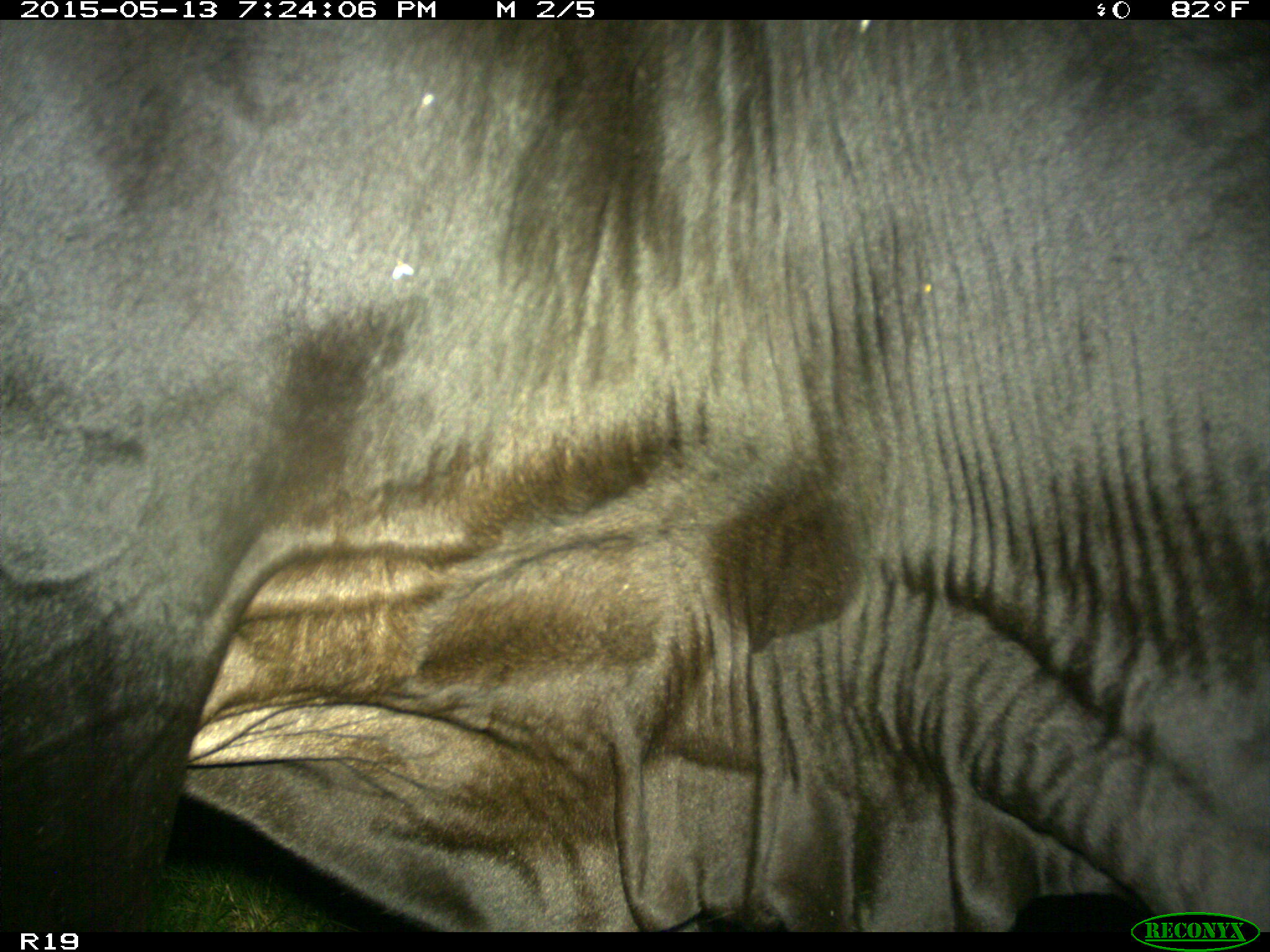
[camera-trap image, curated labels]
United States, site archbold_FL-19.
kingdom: Animalia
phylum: Chordata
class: Mammalia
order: Artiodactyla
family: Bovidae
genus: Bos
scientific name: Bos taurus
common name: domestic cow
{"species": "Bos taurus (domestic cow)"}